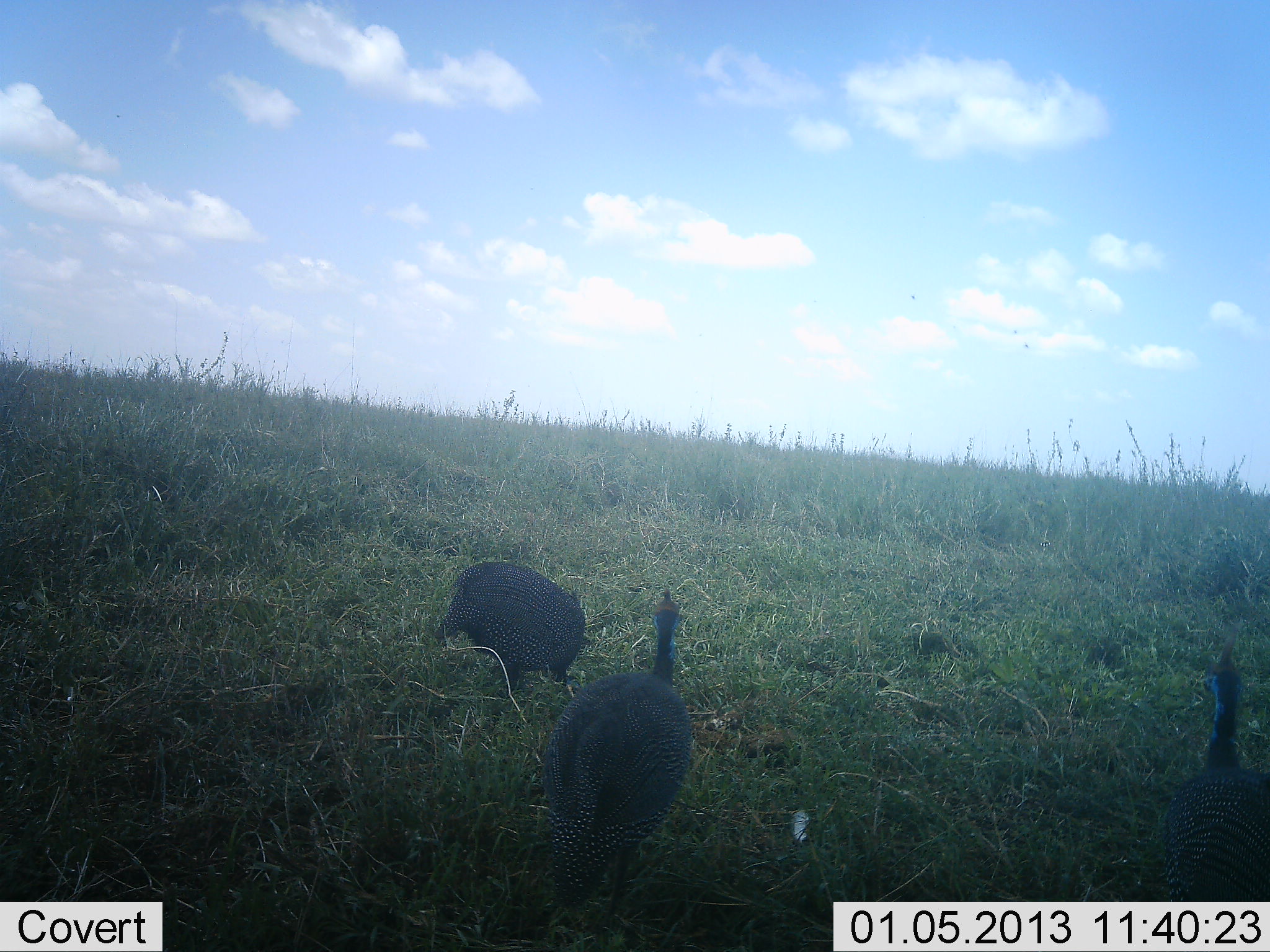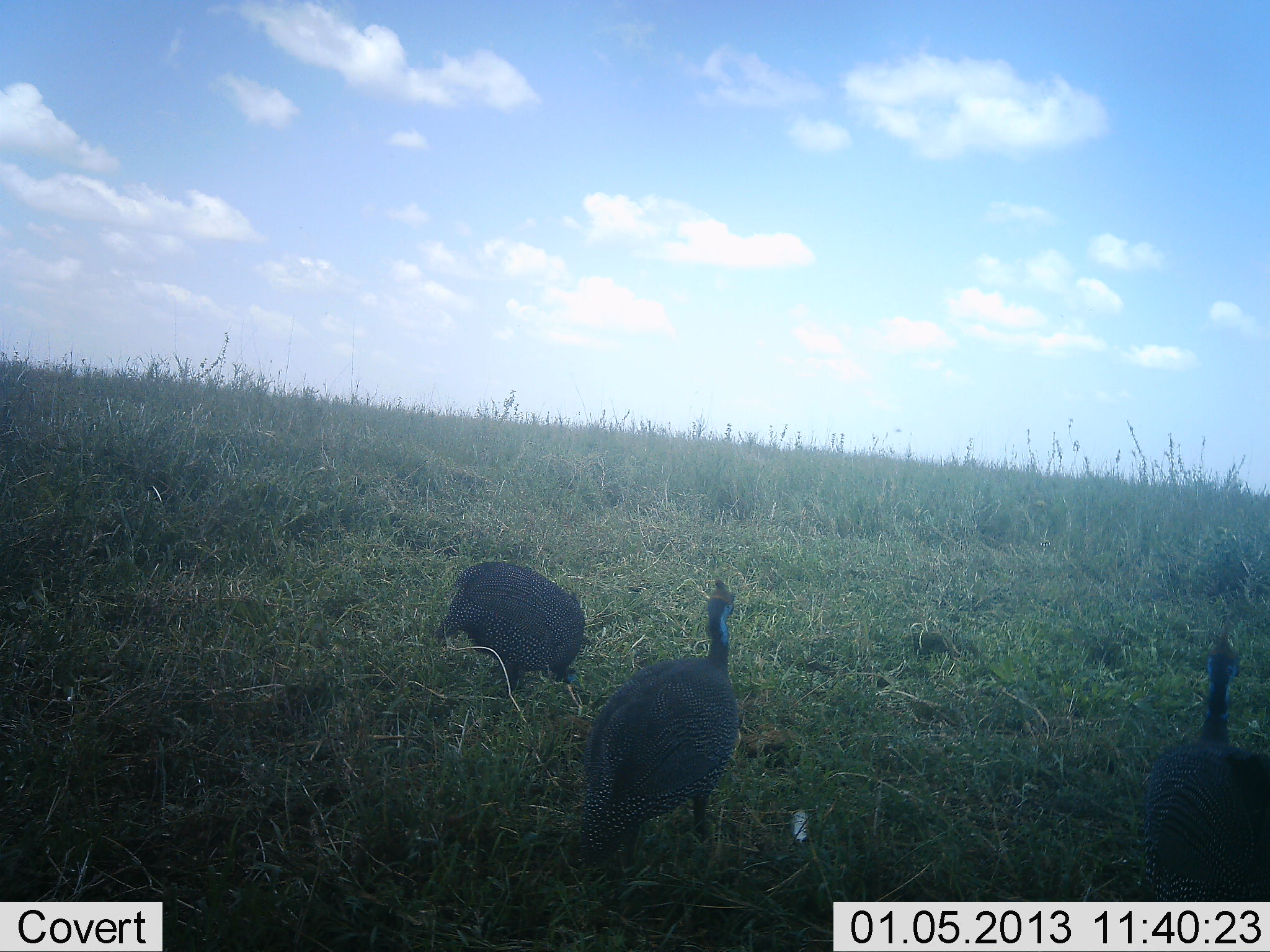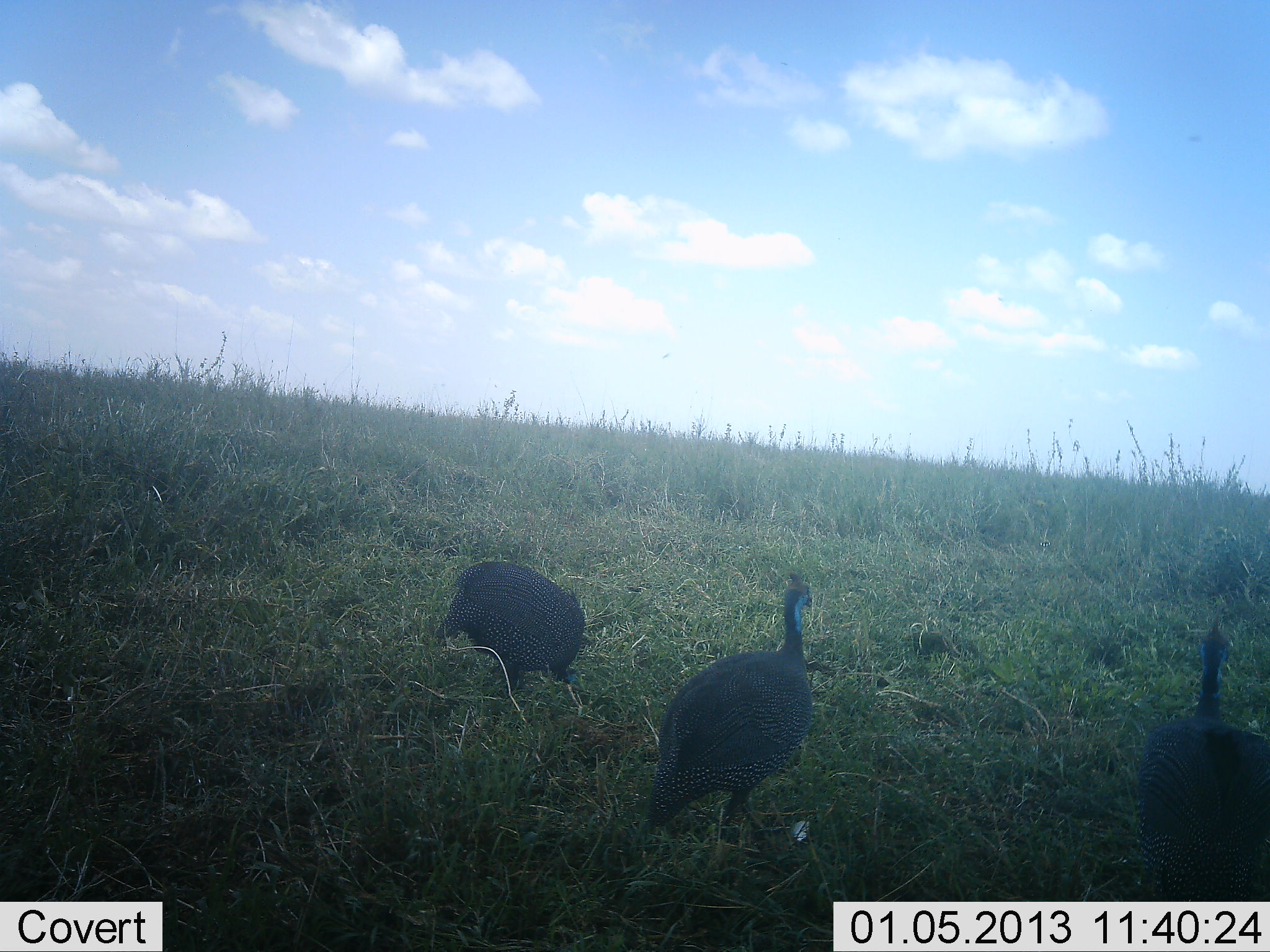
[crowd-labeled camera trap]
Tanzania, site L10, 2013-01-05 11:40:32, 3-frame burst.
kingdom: Animalia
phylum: Chordata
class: Aves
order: Galliformes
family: Numididae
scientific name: Numididae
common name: guinea fowl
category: guineafowl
Guineafowl (guinea fowl) (Numididae), count 3. Behavior (volunteer vote fractions): standing 39%, resting 9%, moving 78%, interacting 4%. Young present (vote fraction): 0%. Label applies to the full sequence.